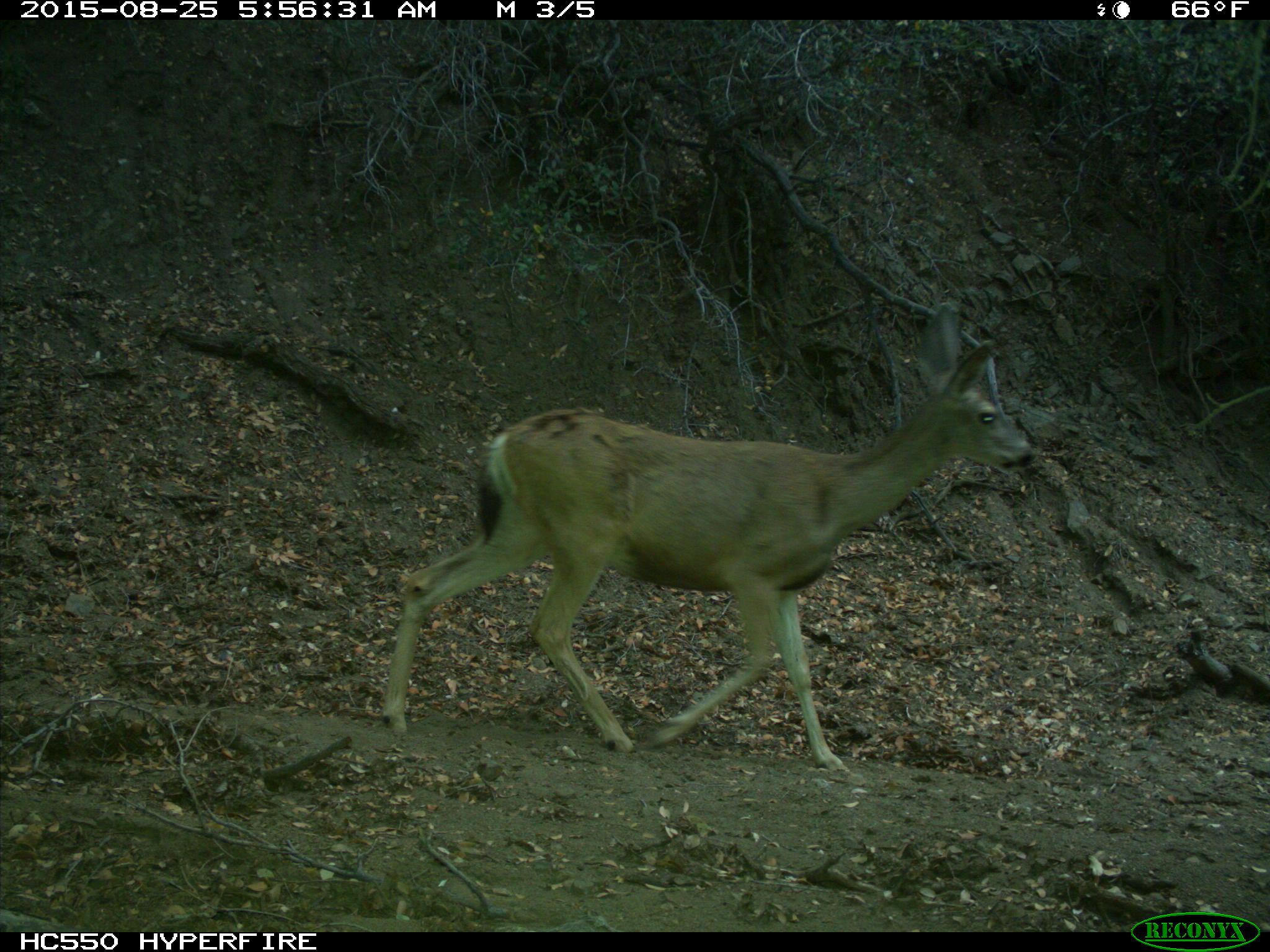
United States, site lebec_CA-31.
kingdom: Animalia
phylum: Chordata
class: Mammalia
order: Artiodactyla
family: Cervidae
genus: Odocoileus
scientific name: Odocoileus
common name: deer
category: unidentified deer